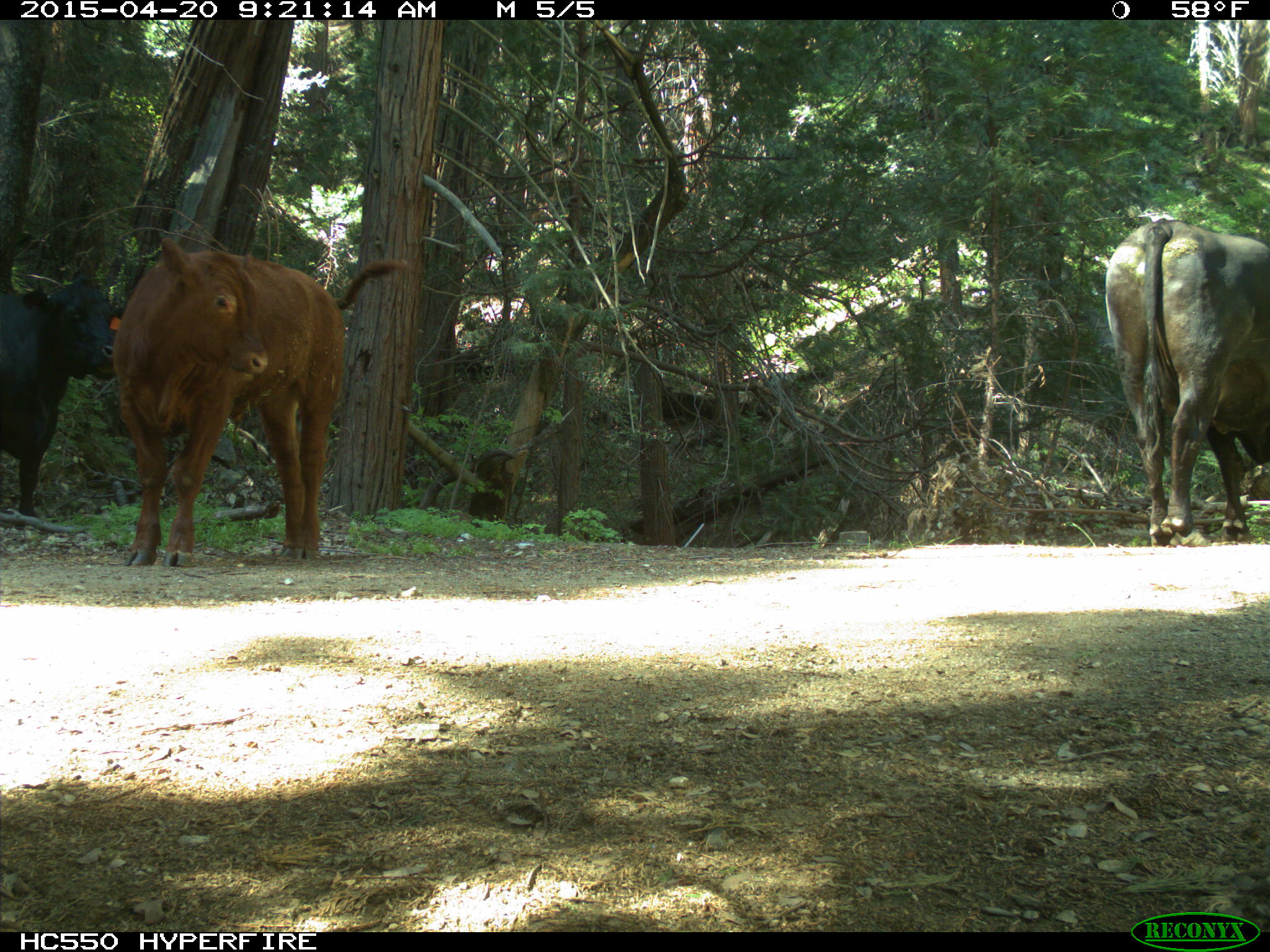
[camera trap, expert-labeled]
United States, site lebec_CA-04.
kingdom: Animalia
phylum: Chordata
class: Mammalia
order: Artiodactyla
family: Bovidae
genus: Bos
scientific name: Bos taurus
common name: domestic cow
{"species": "Bos taurus (domestic cow)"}